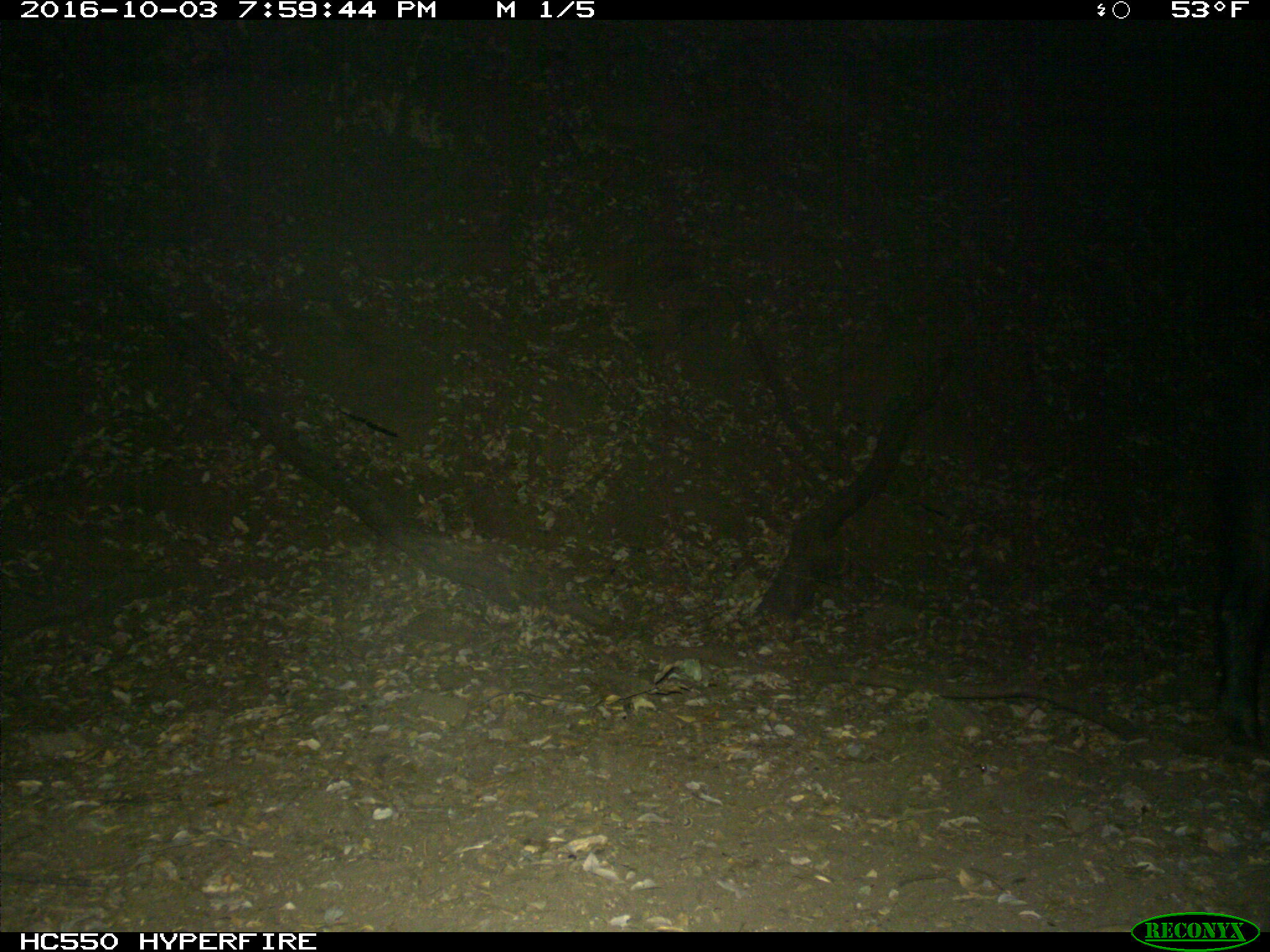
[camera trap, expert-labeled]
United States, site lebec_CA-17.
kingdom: Animalia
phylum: Chordata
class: Mammalia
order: Artiodactyla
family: Suidae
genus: Sus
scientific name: Sus scrofa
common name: wild boar